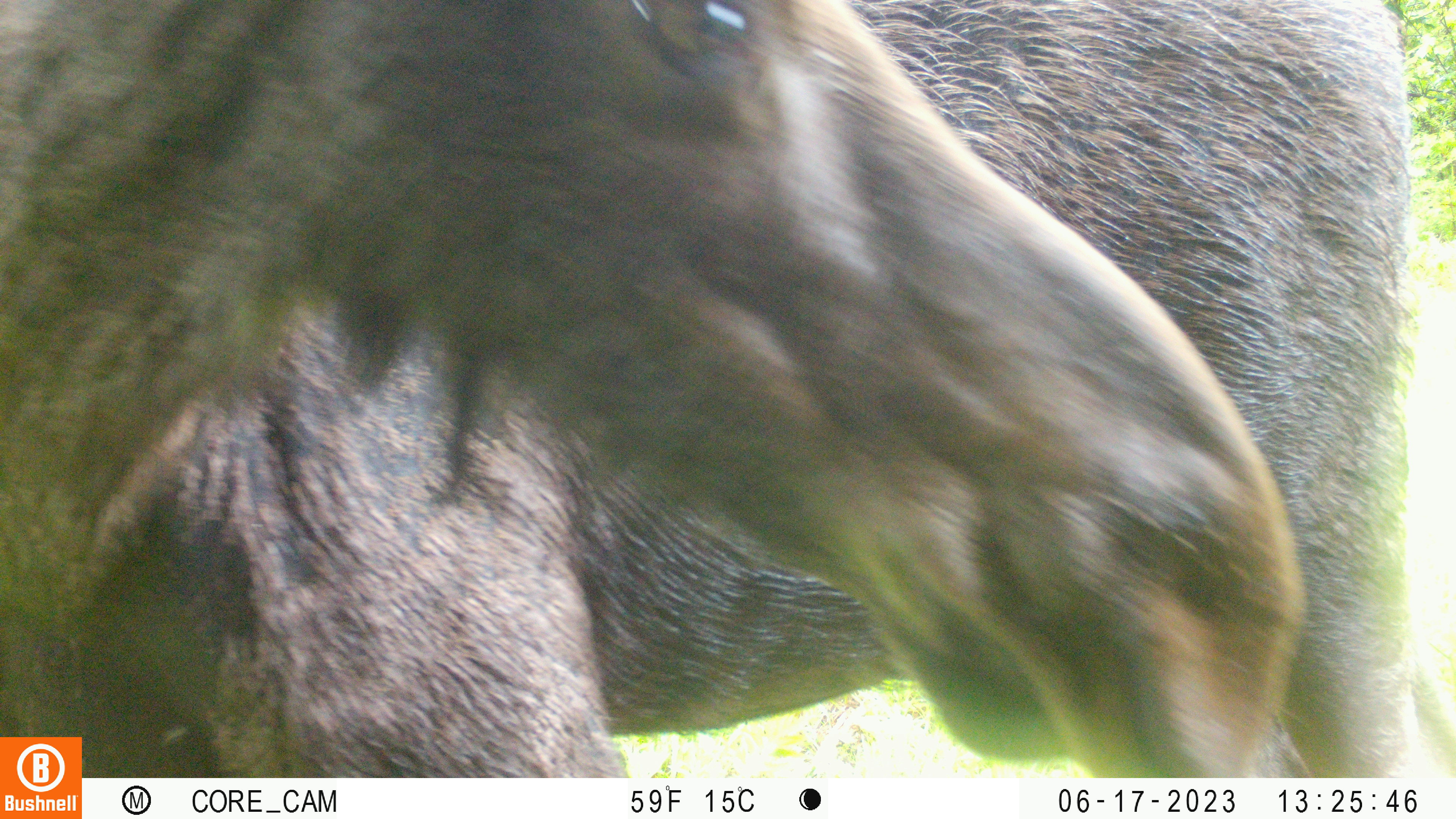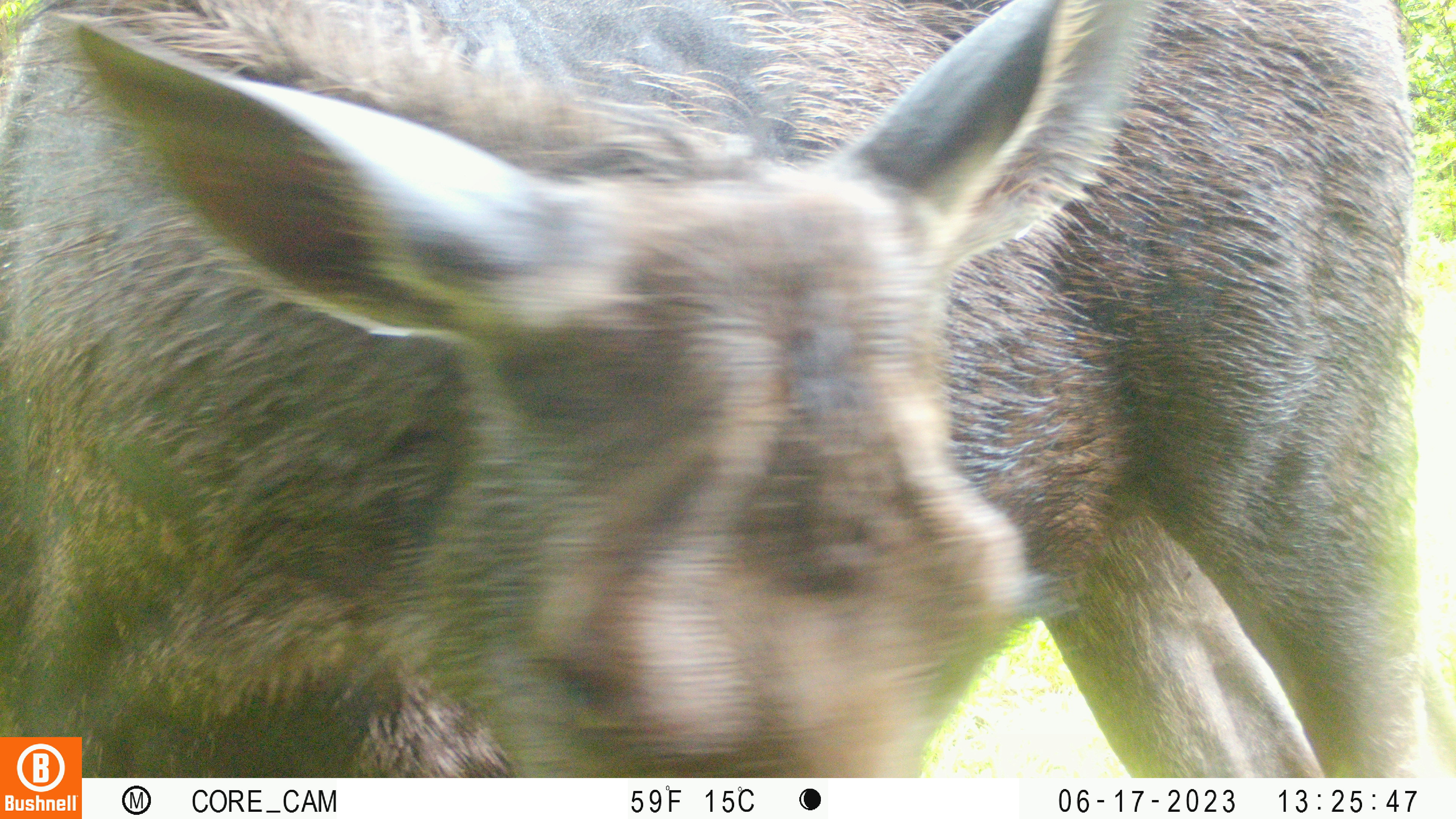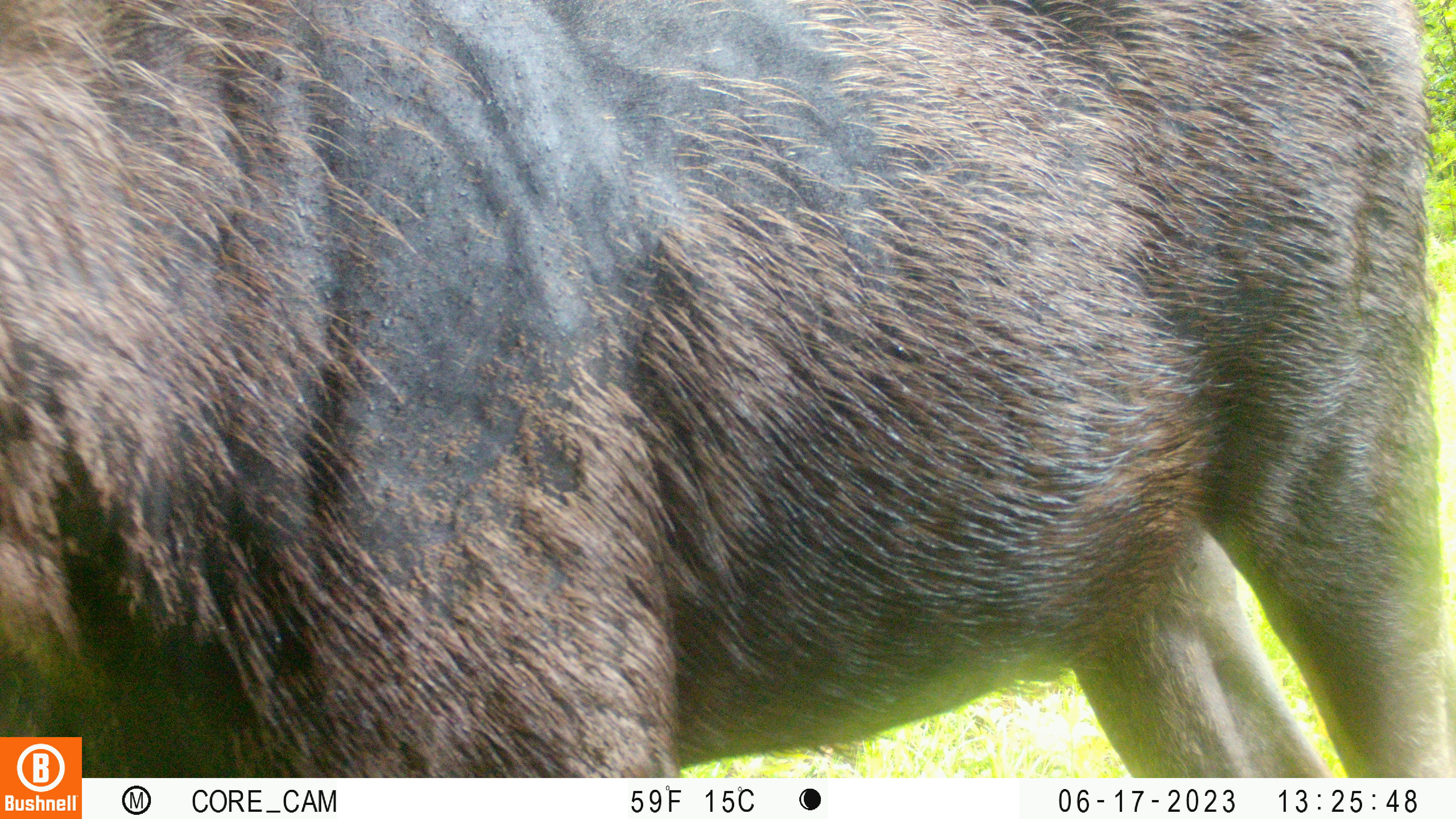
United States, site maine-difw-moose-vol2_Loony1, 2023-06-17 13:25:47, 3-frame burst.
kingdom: Animalia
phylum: Chordata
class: Mammalia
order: Artiodactyla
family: Cervidae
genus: Alces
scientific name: Alces alces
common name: moose